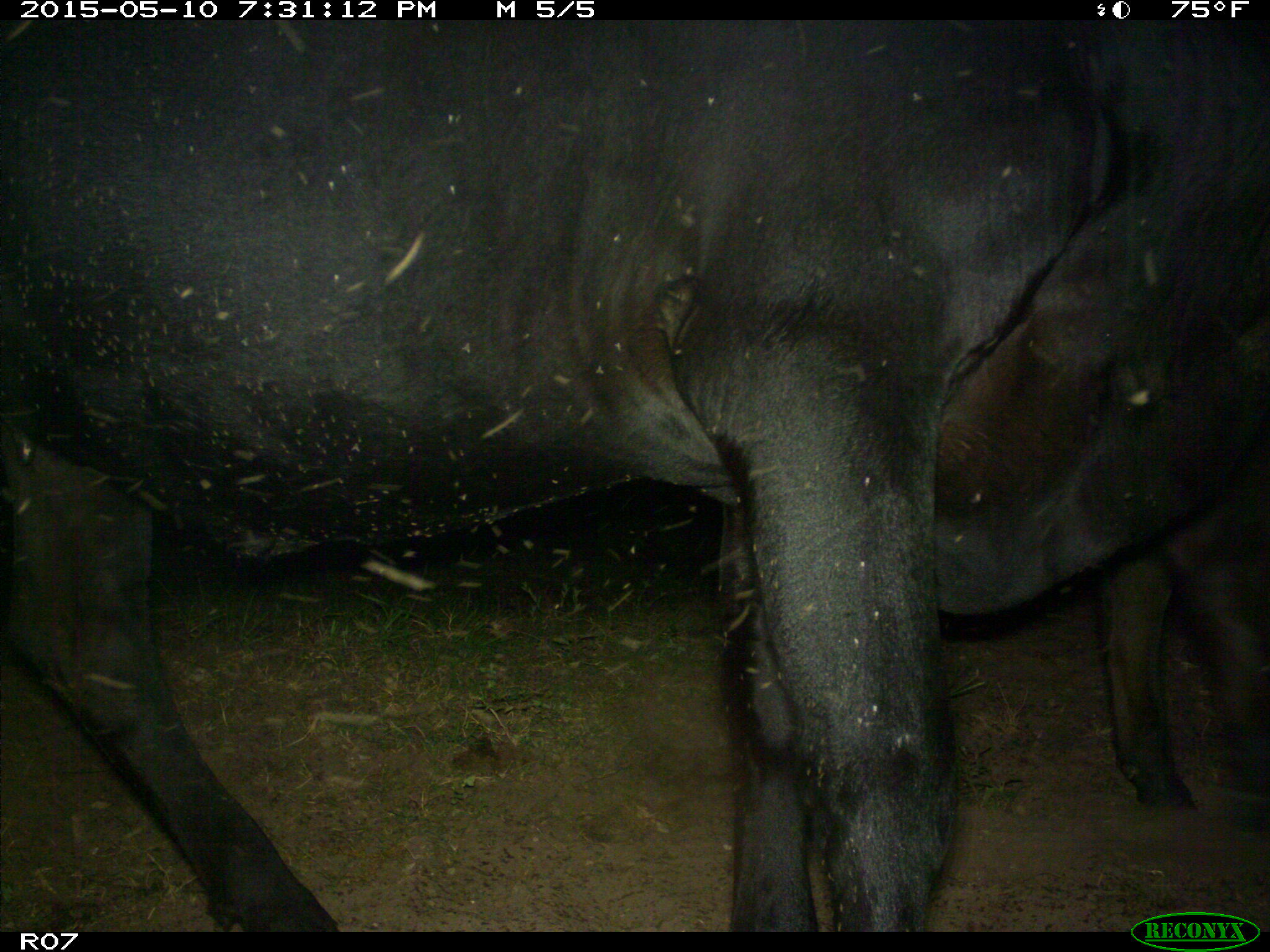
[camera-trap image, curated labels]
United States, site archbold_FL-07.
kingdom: Animalia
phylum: Chordata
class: Mammalia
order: Artiodactyla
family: Bovidae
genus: Bos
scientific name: Bos taurus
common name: domestic cow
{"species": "Bos taurus (domestic cow)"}